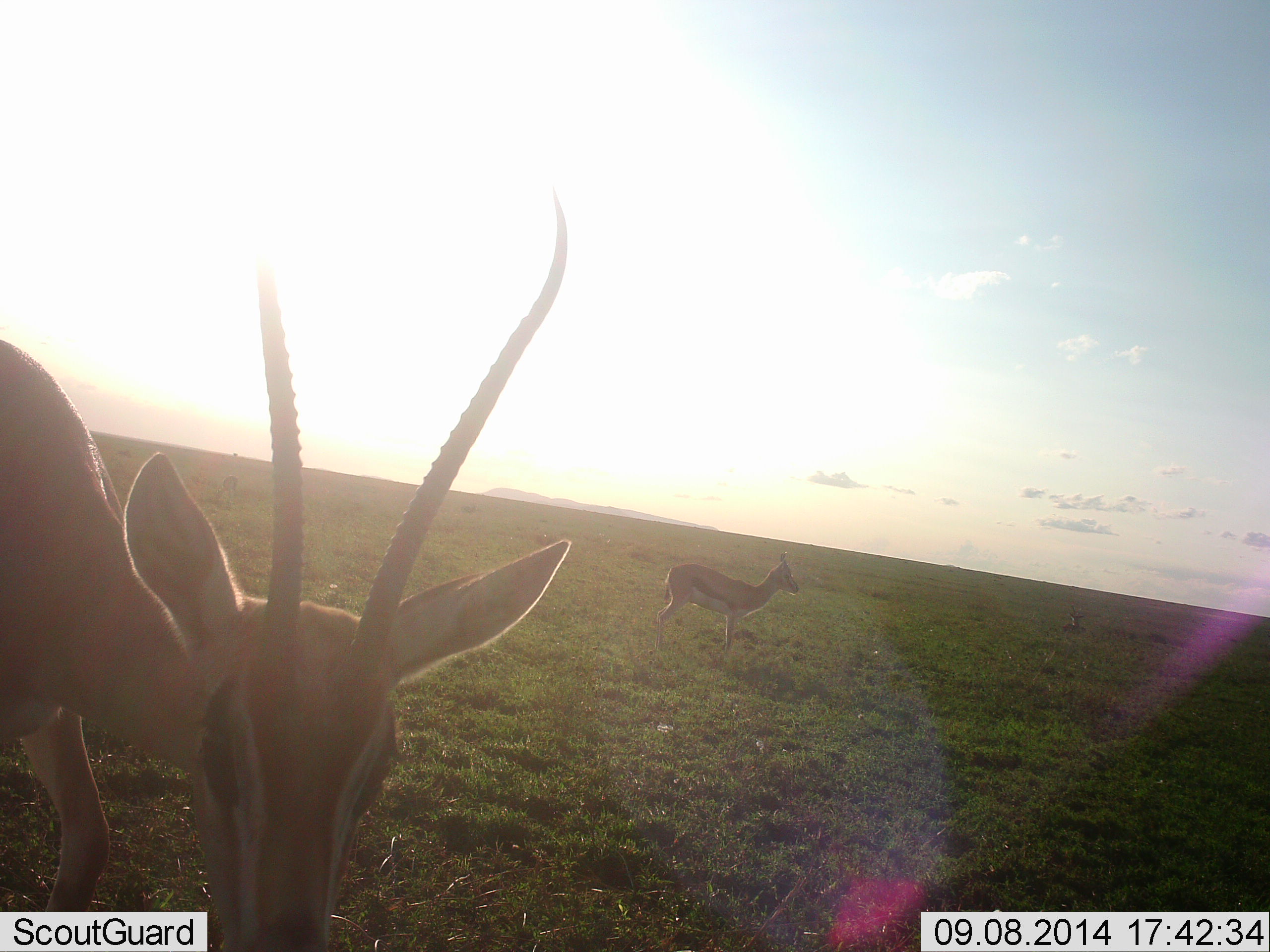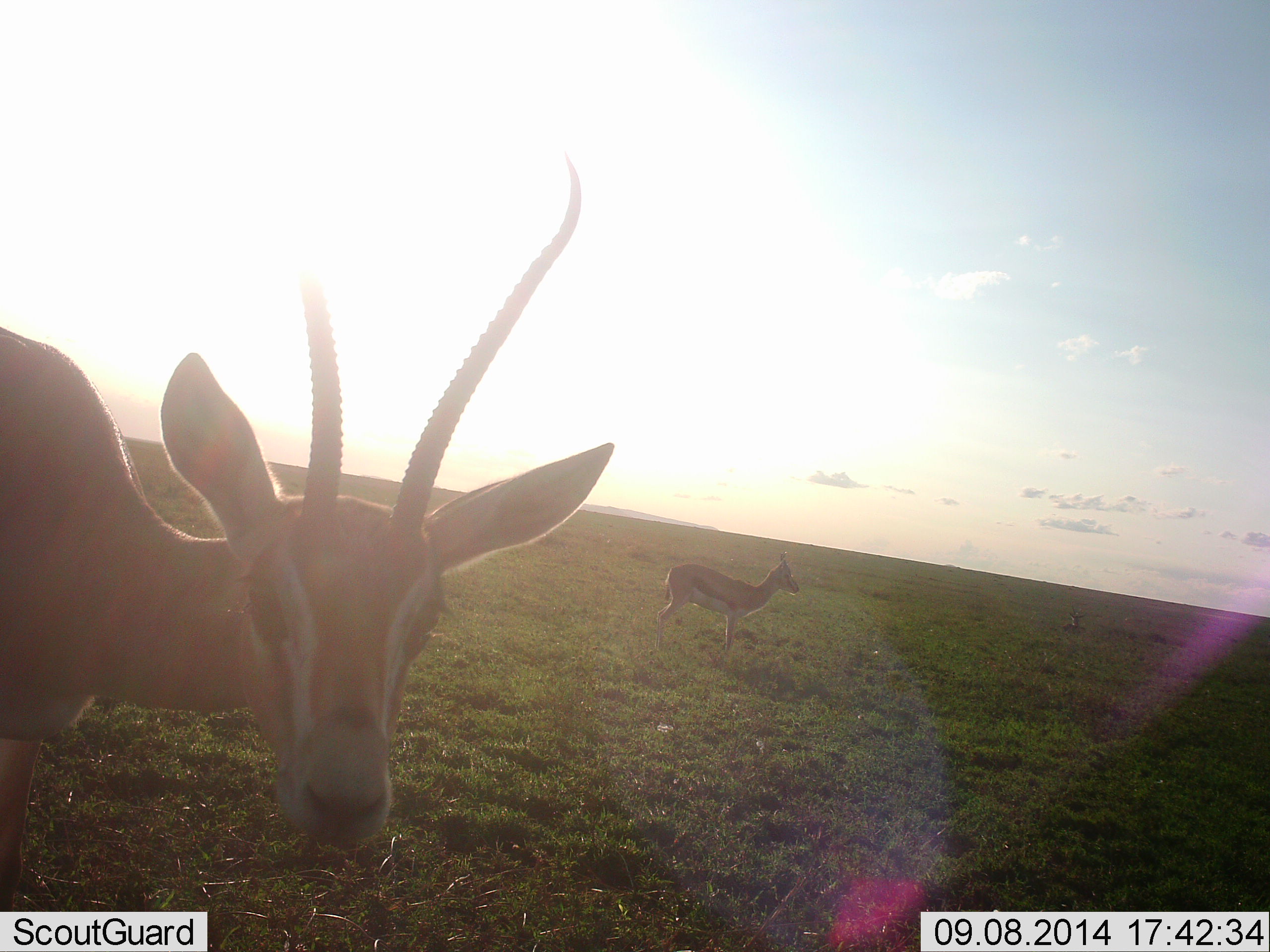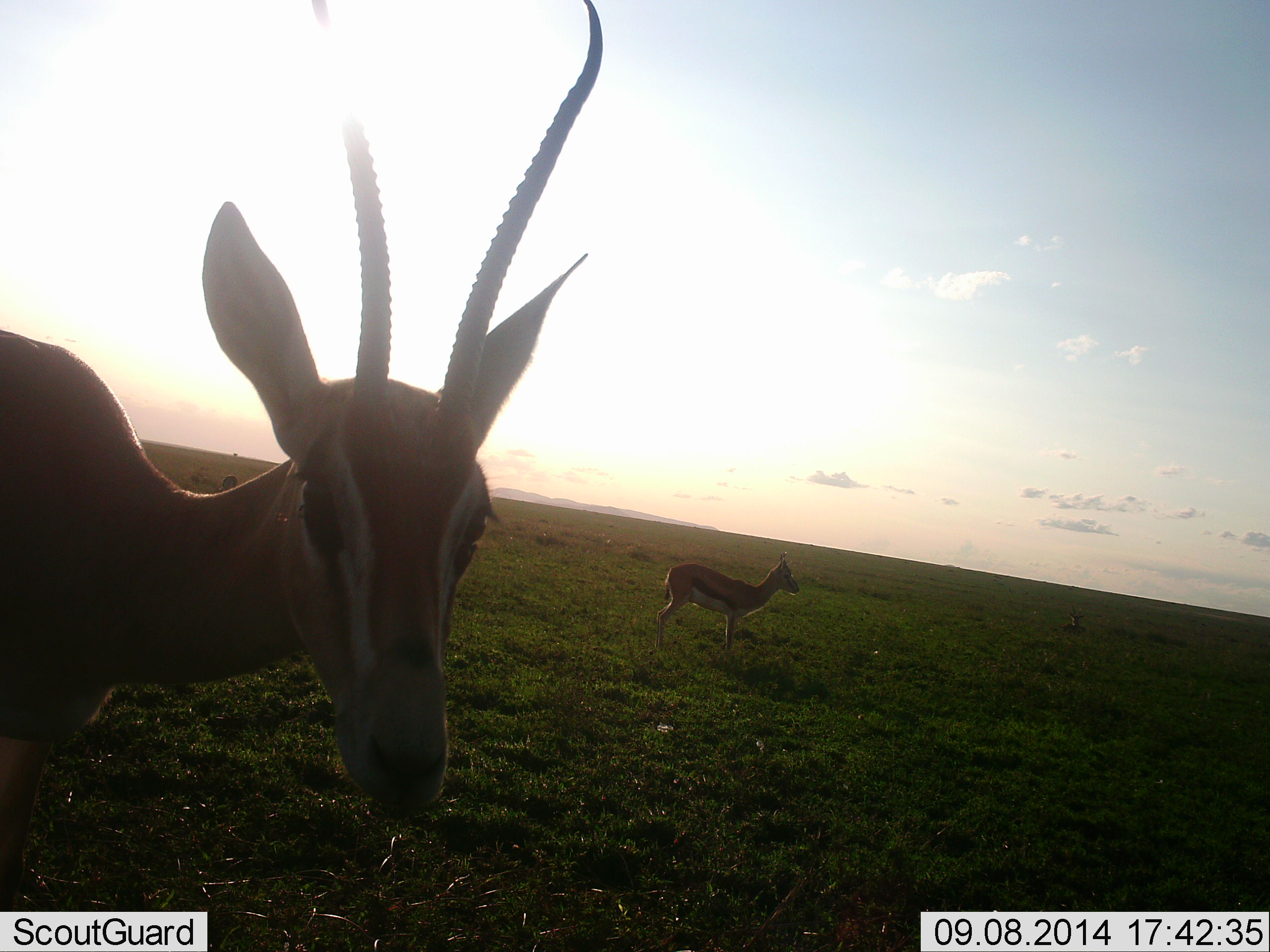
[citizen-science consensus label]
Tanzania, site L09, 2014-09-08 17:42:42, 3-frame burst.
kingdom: Animalia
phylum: Chordata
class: Mammalia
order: Artiodactyla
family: Bovidae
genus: Eudorcas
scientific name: Eudorcas thomsonii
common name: thomson's gazelle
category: gazellethomsons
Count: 2.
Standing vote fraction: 83%.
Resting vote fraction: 8%.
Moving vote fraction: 25%.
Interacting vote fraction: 0%.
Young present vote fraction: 0%.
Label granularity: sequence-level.